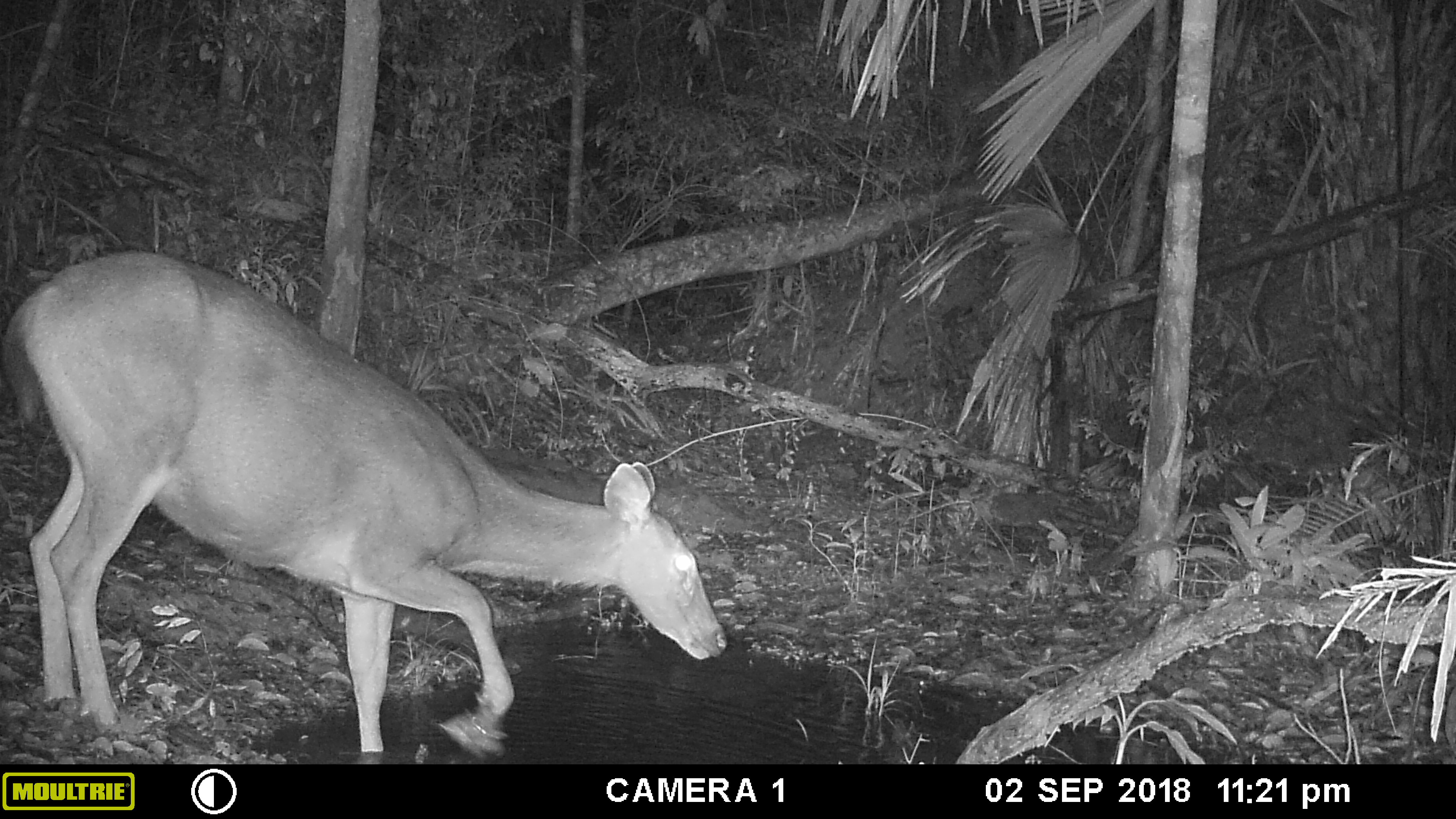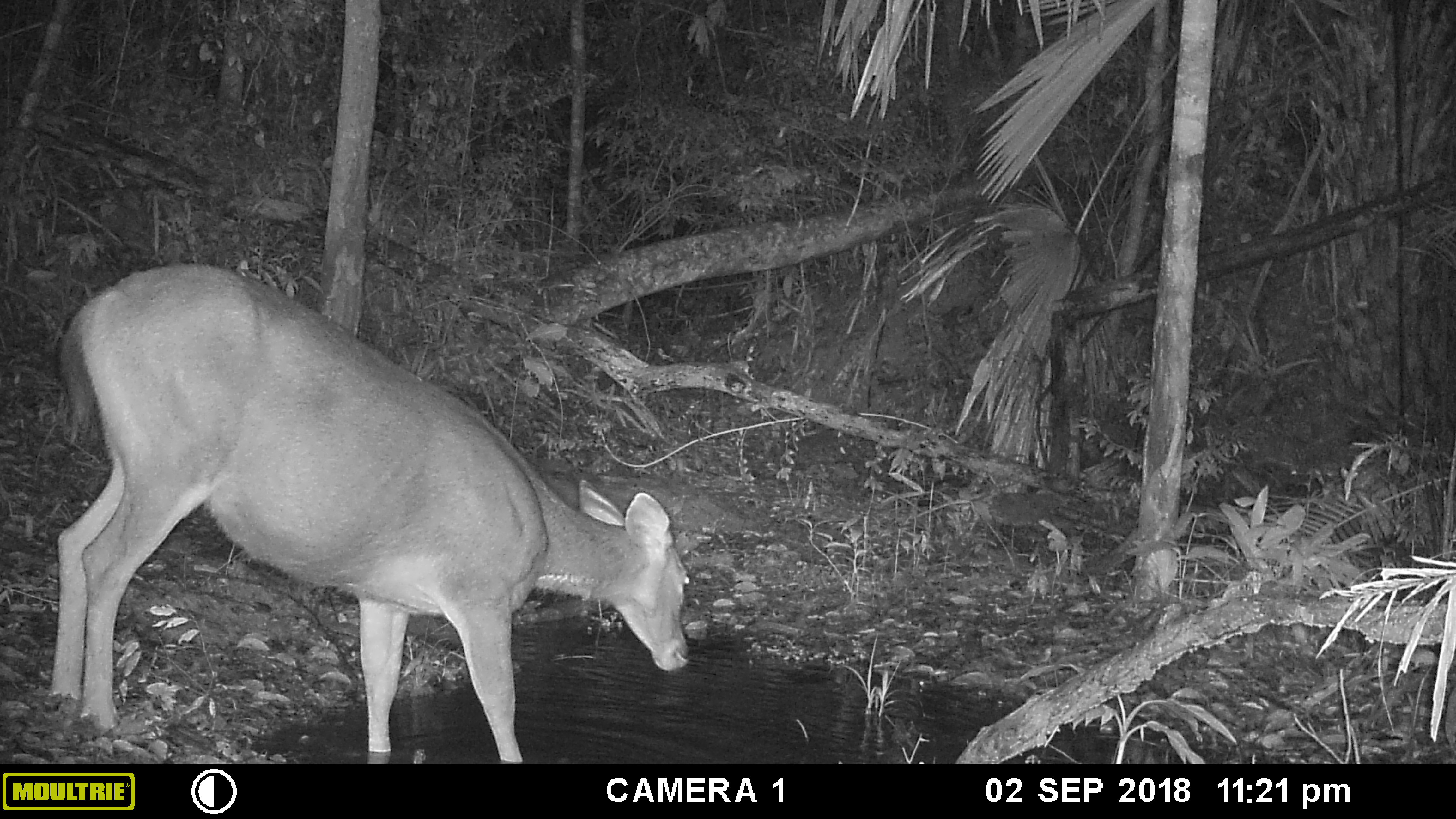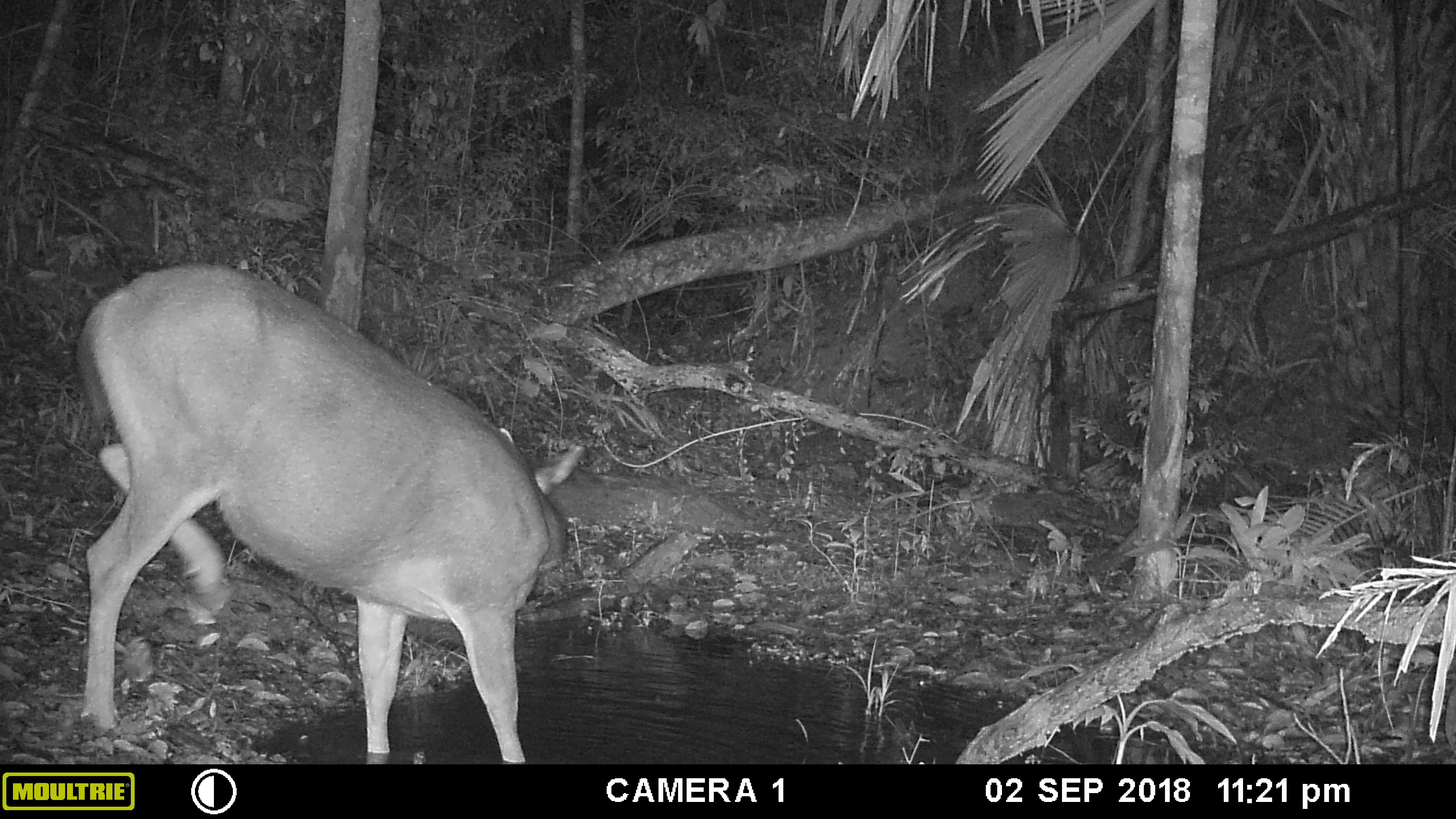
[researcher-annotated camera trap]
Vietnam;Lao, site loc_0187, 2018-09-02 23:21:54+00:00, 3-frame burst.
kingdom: Animalia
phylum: Chordata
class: Mammalia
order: Artiodactyla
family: Cervidae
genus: Rusa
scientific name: Rusa unicolor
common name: sambar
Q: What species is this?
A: Sambar (Rusa unicolor).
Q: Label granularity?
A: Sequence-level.